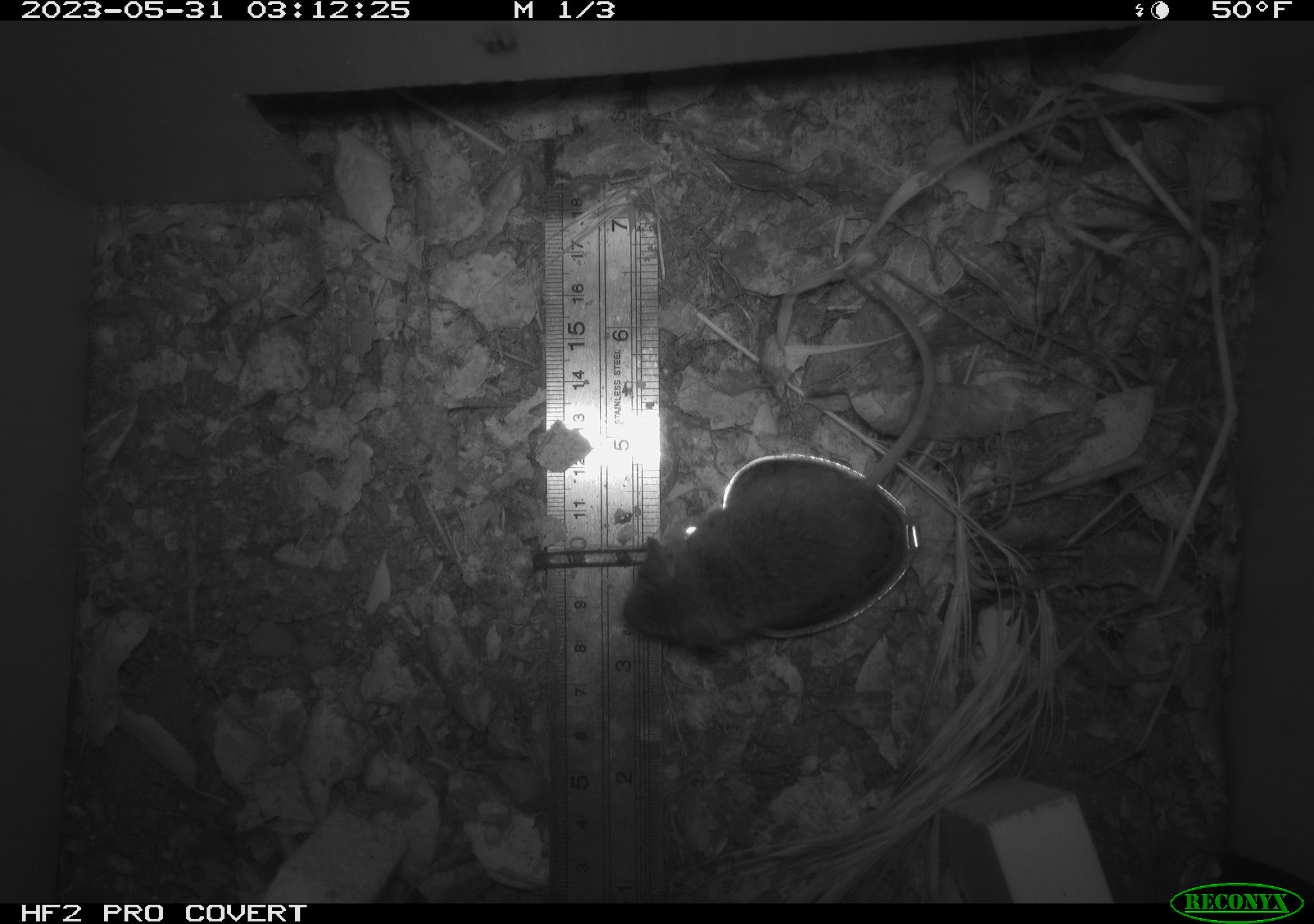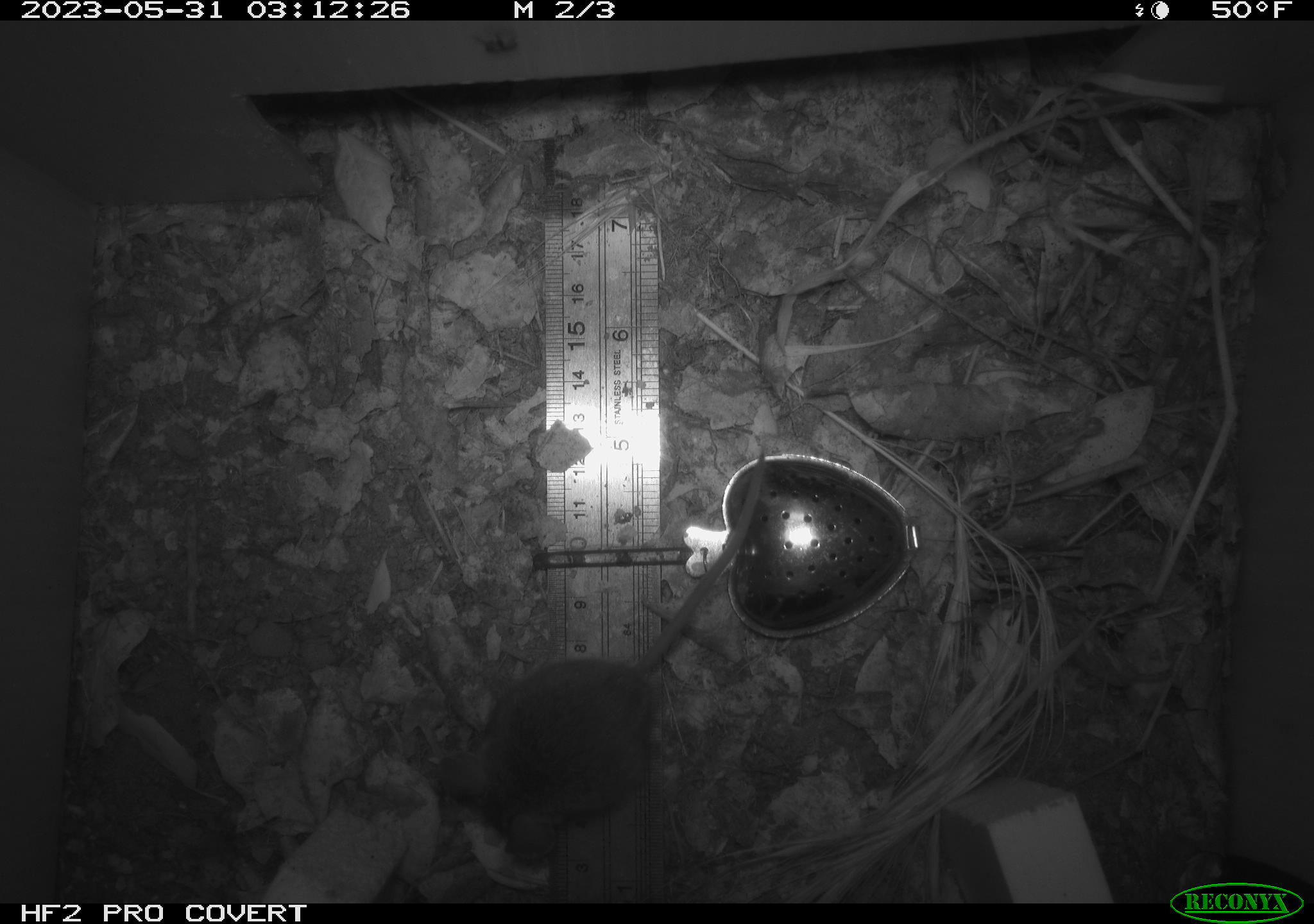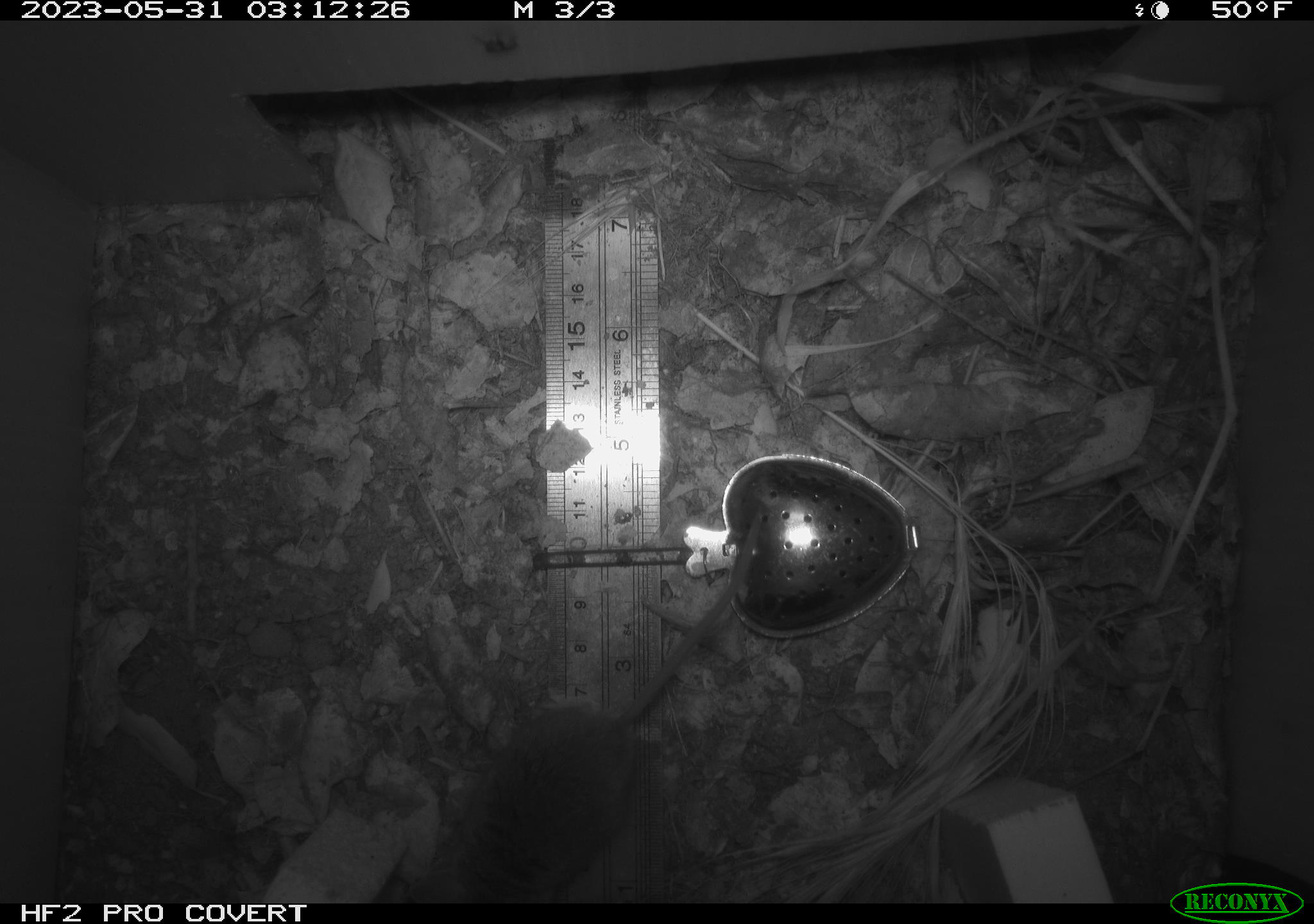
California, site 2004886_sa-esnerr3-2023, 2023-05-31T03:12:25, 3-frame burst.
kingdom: Animalia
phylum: Chordata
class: Mammalia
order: Rodentia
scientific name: Rodentia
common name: mouse species